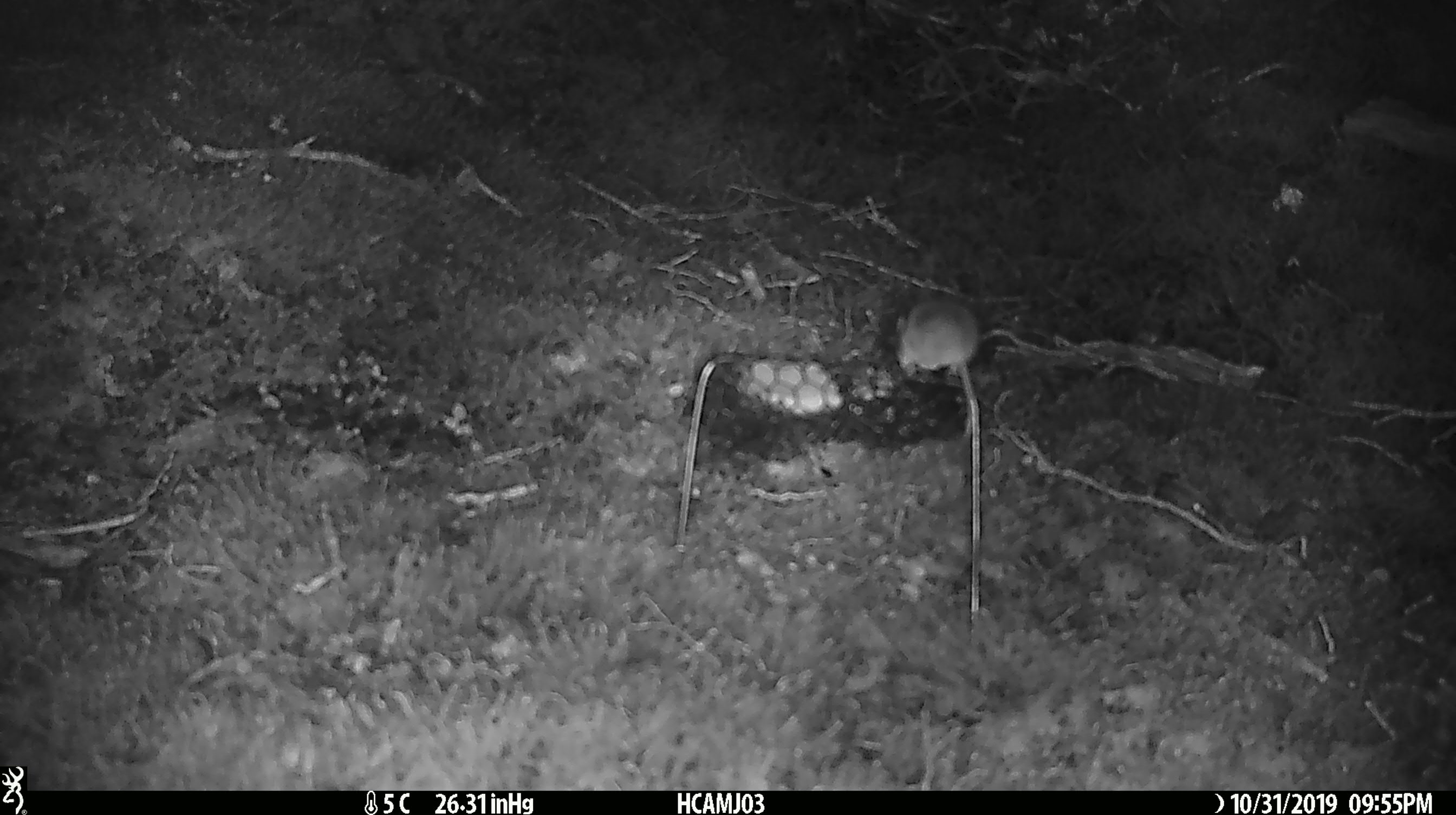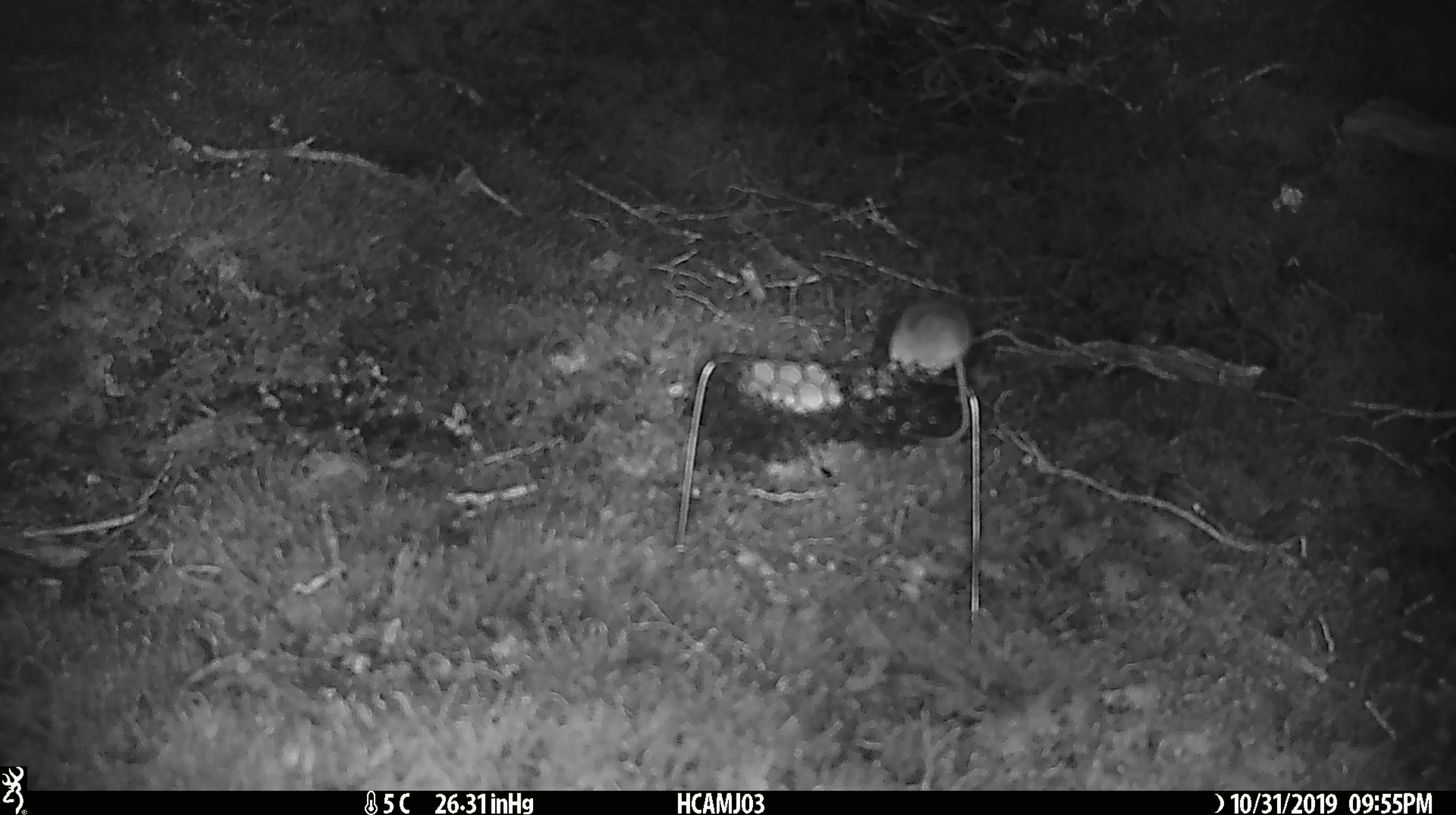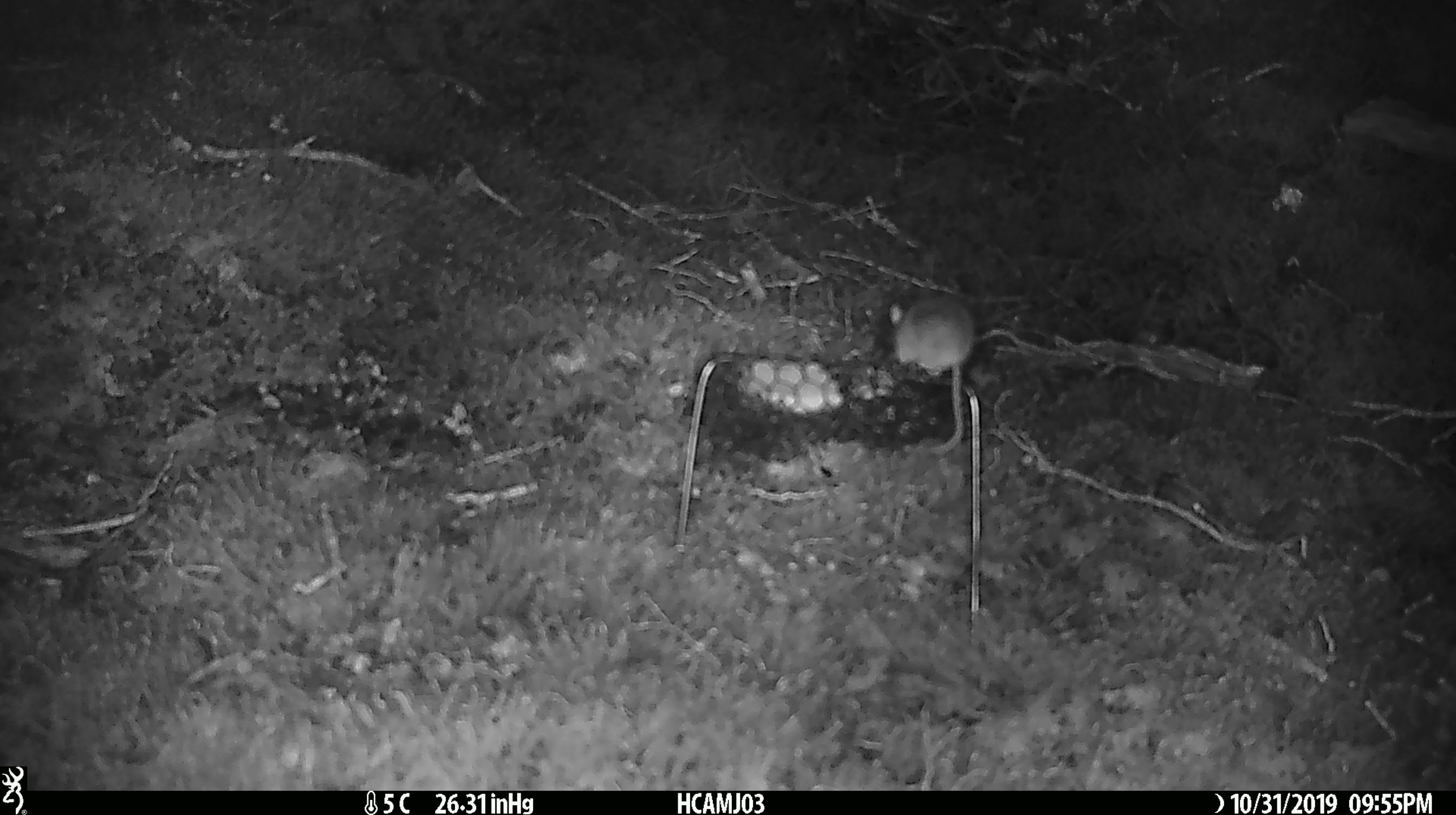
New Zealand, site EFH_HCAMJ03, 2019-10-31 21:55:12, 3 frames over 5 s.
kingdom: Animalia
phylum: Chordata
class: Mammalia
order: Rodentia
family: Muridae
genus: Mus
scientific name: Mus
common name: mouse